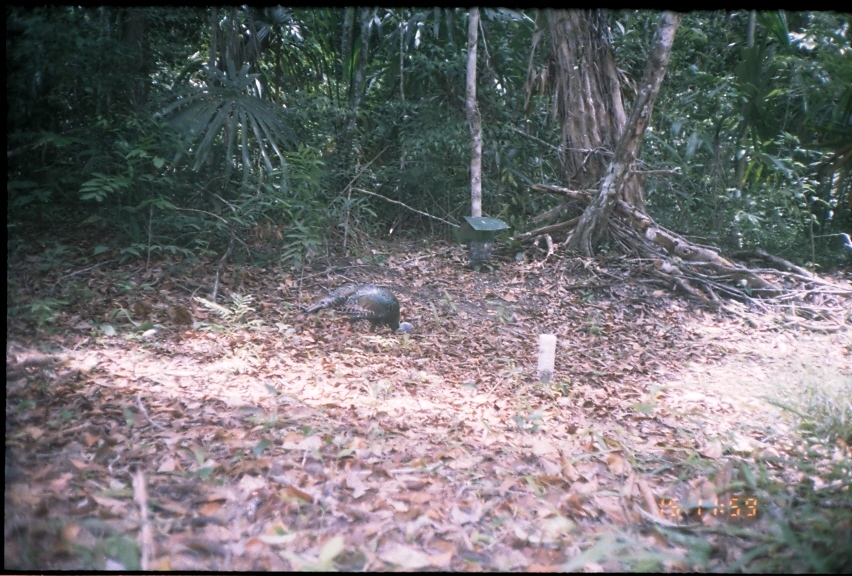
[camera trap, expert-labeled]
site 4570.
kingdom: Animalia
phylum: Chordata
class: Aves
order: Galliformes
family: Phasianidae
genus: Meleagris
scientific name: Meleagris ocellata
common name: ocellated turkey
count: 1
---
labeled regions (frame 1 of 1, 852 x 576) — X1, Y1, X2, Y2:
meleagris ocellata: 299, 282, 413, 334